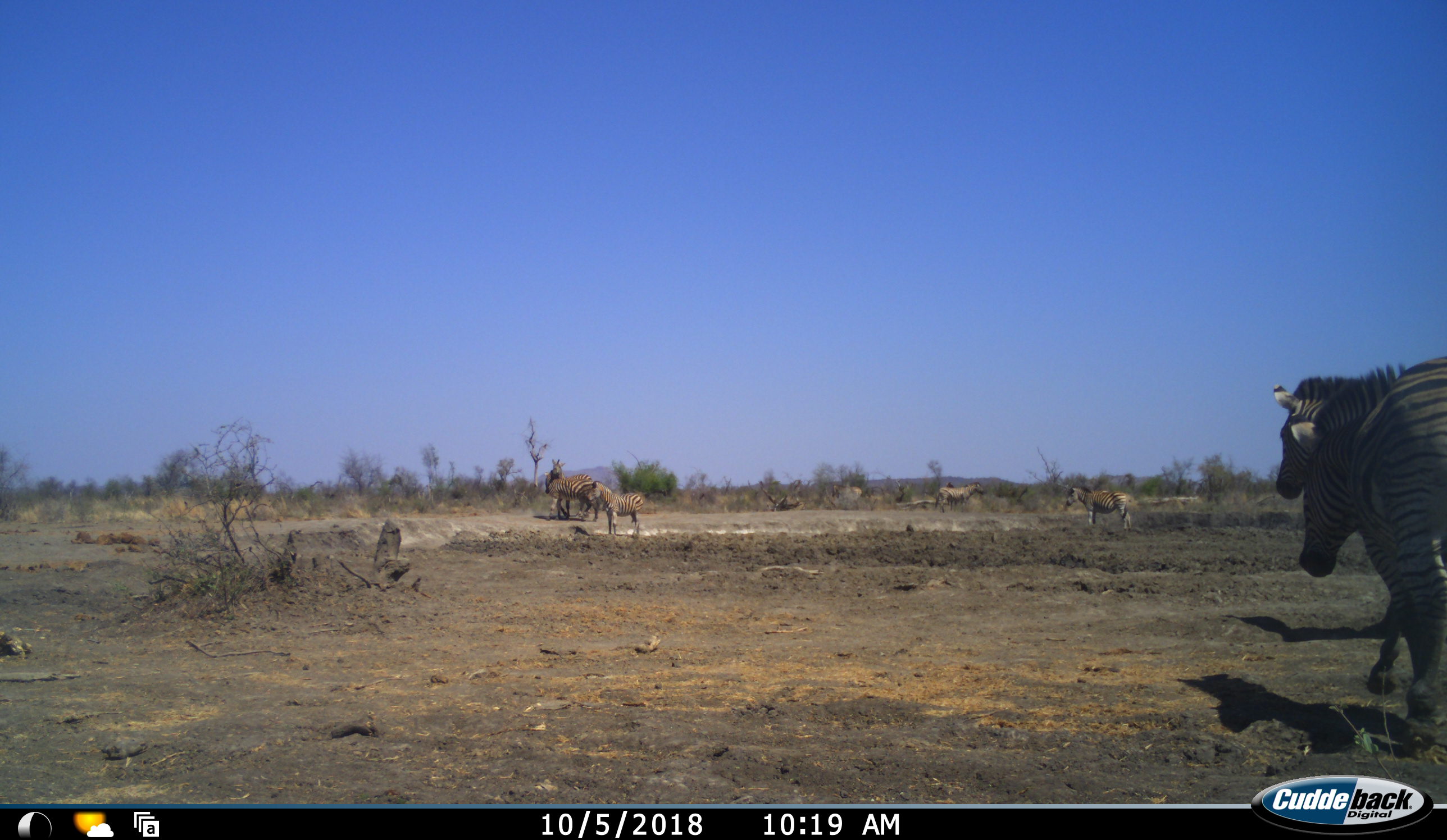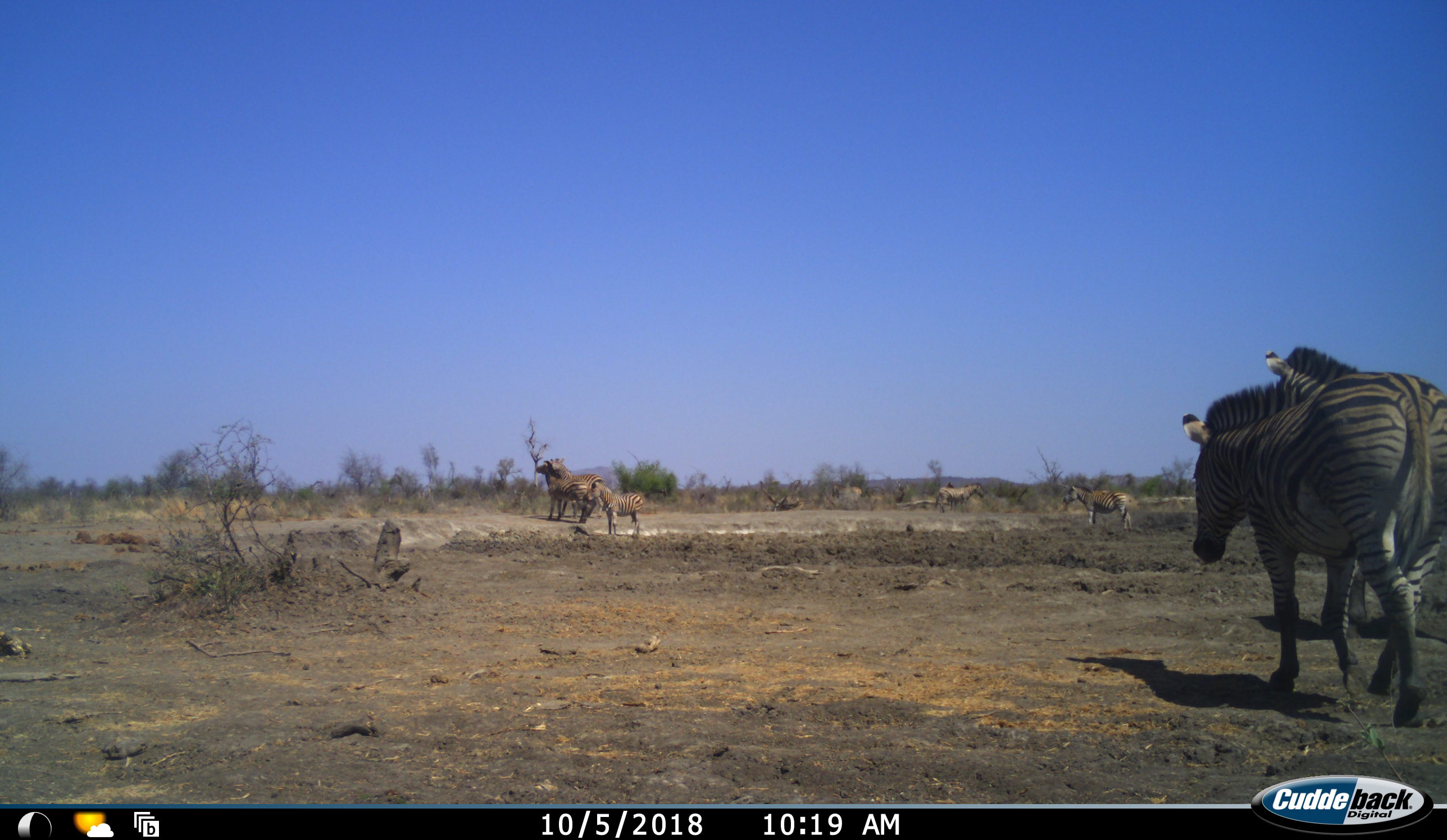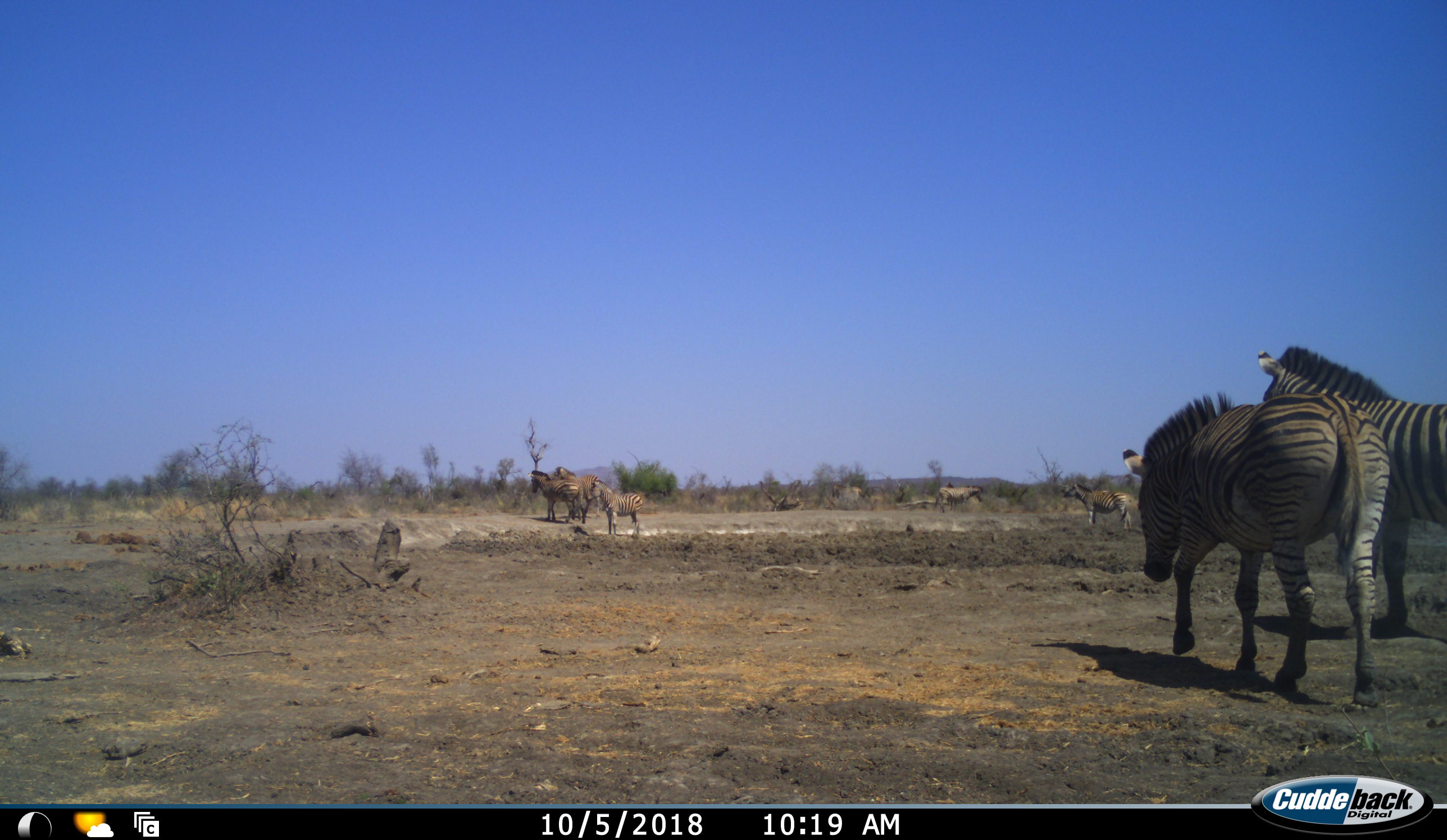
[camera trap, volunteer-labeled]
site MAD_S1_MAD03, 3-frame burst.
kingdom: Animalia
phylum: Chordata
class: Mammalia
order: Perissodactyla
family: Equidae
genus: Equus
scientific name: Equus quagga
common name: plains zebra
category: zebraplains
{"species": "zebraplains (plains zebra) (Equus quagga)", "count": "7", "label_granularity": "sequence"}